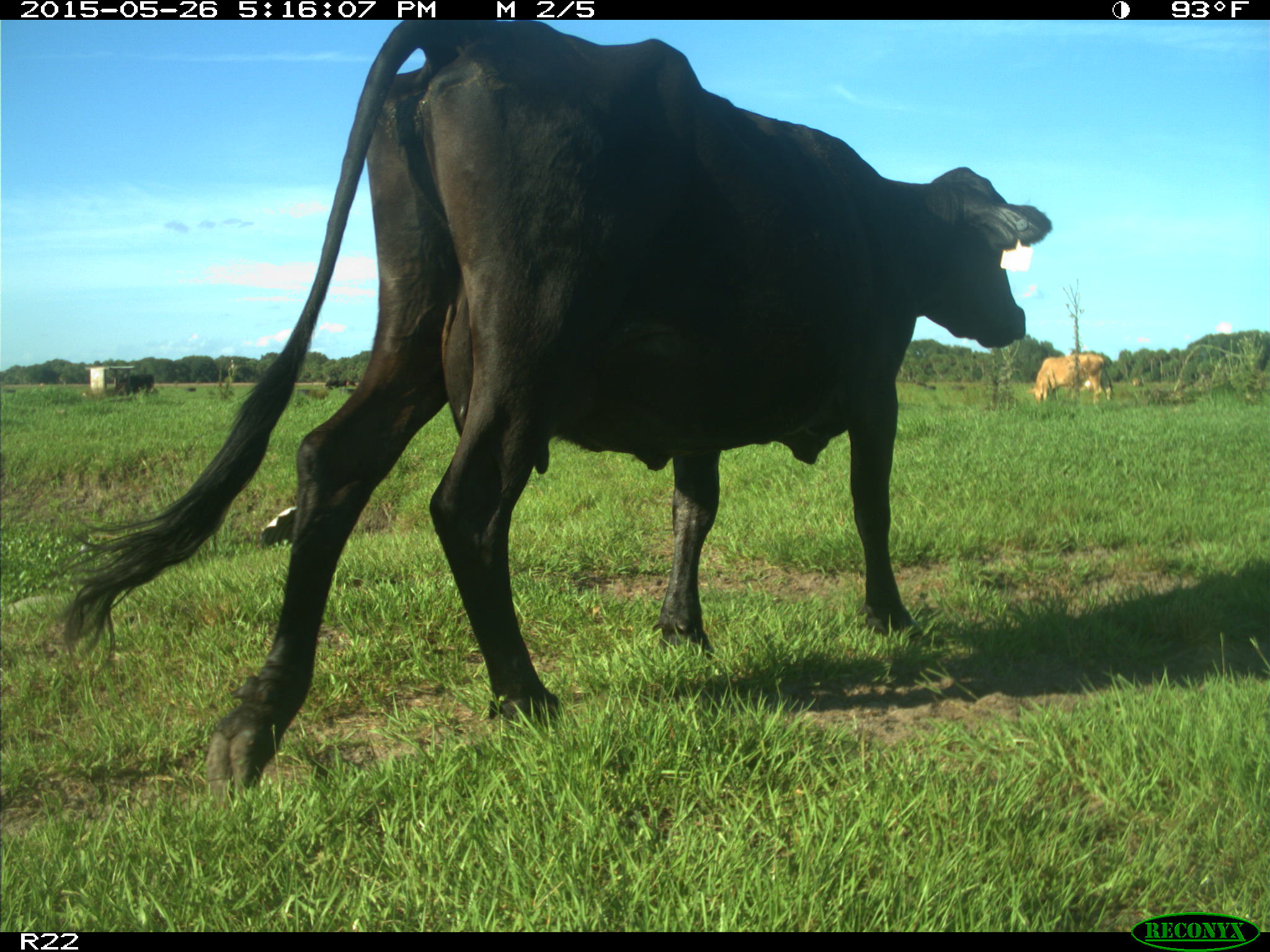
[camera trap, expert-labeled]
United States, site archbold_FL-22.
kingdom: Animalia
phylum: Chordata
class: Mammalia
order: Artiodactyla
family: Bovidae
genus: Bos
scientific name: Bos taurus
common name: domestic cow